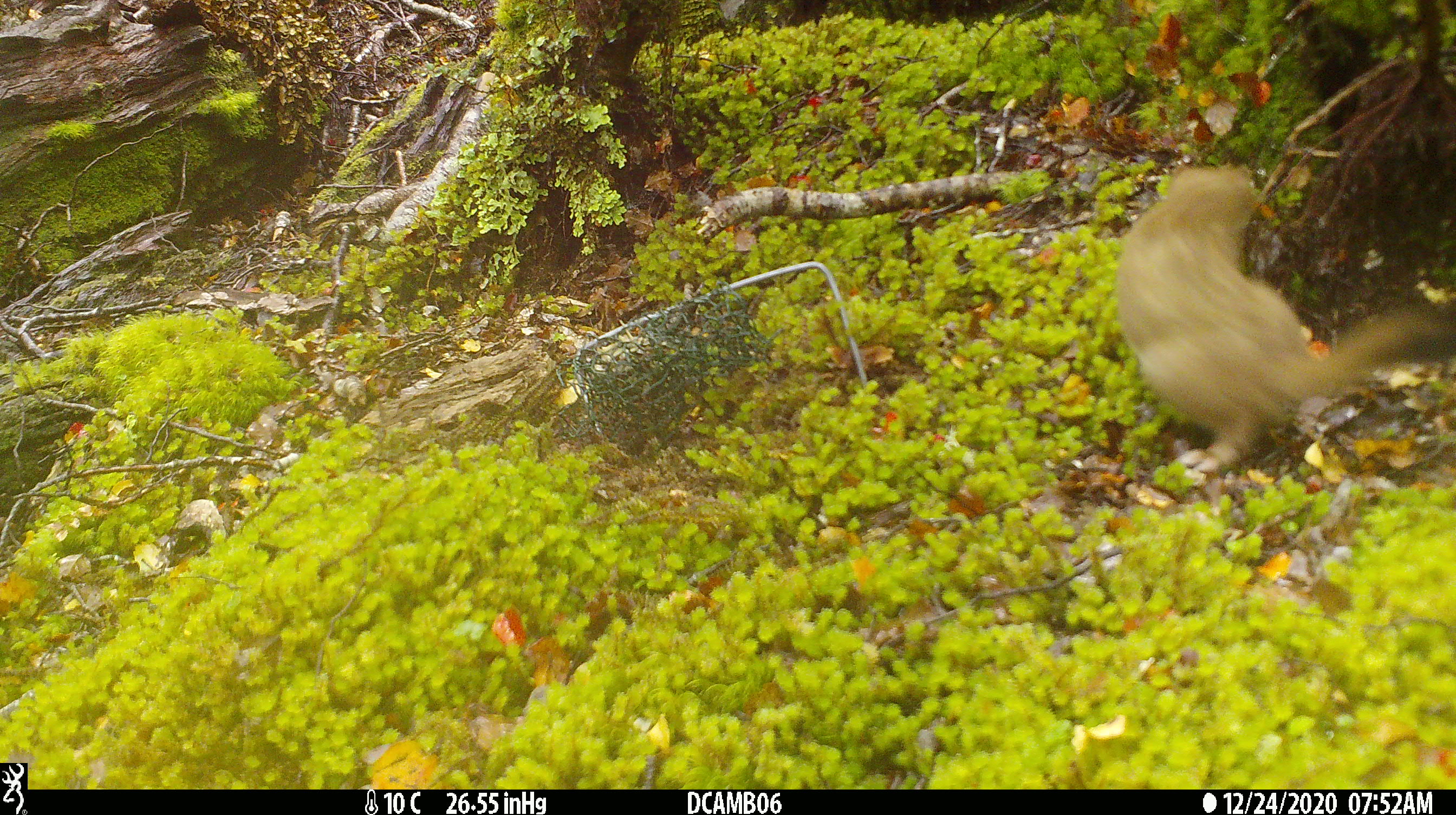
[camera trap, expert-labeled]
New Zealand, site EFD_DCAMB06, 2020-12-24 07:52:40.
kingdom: Animalia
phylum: Chordata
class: Mammalia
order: Carnivora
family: Mustelidae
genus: Mustela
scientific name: Mustela erminea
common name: stoat